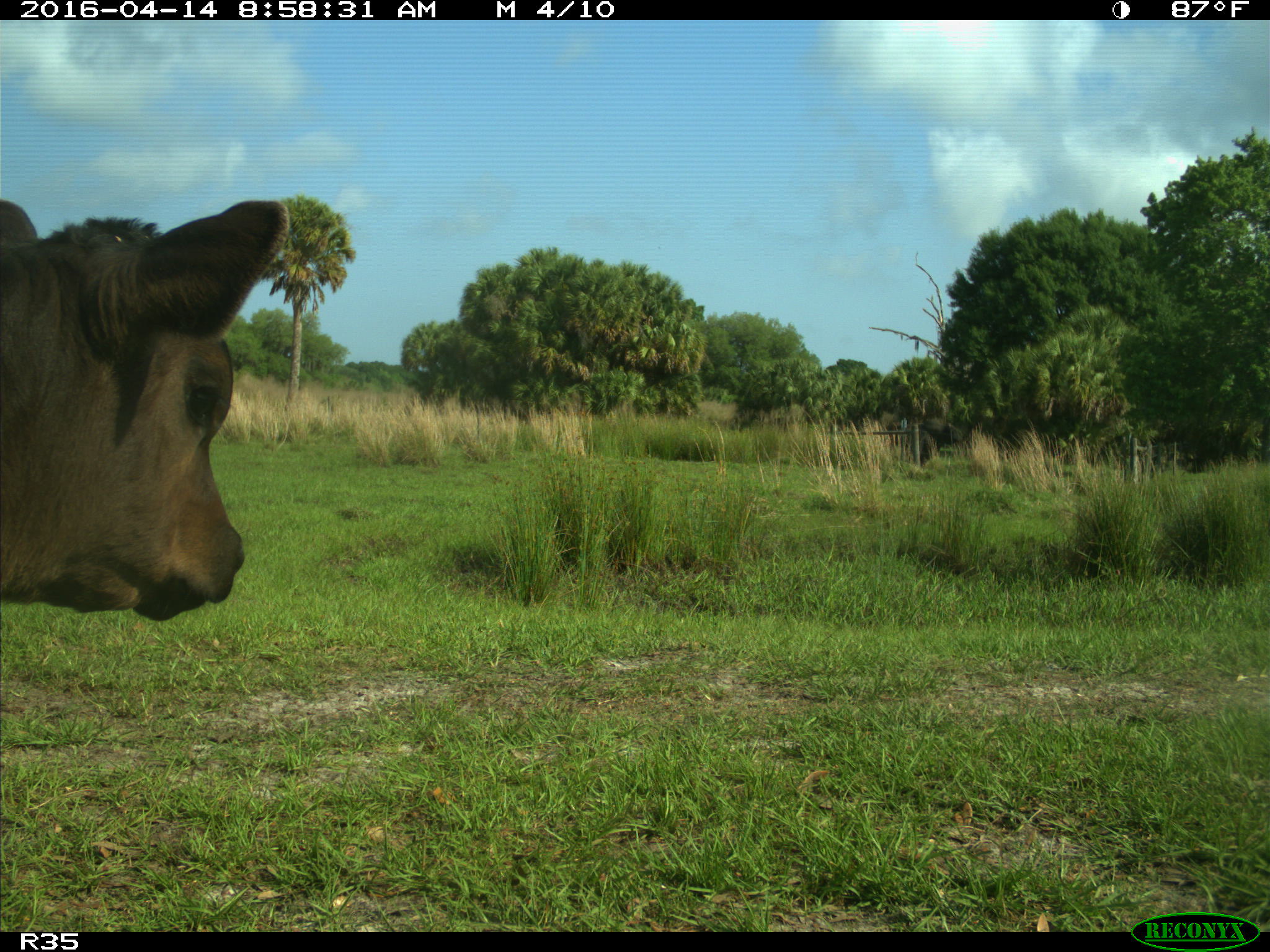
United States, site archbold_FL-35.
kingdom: Animalia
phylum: Chordata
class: Mammalia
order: Artiodactyla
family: Bovidae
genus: Bos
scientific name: Bos taurus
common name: domestic cow